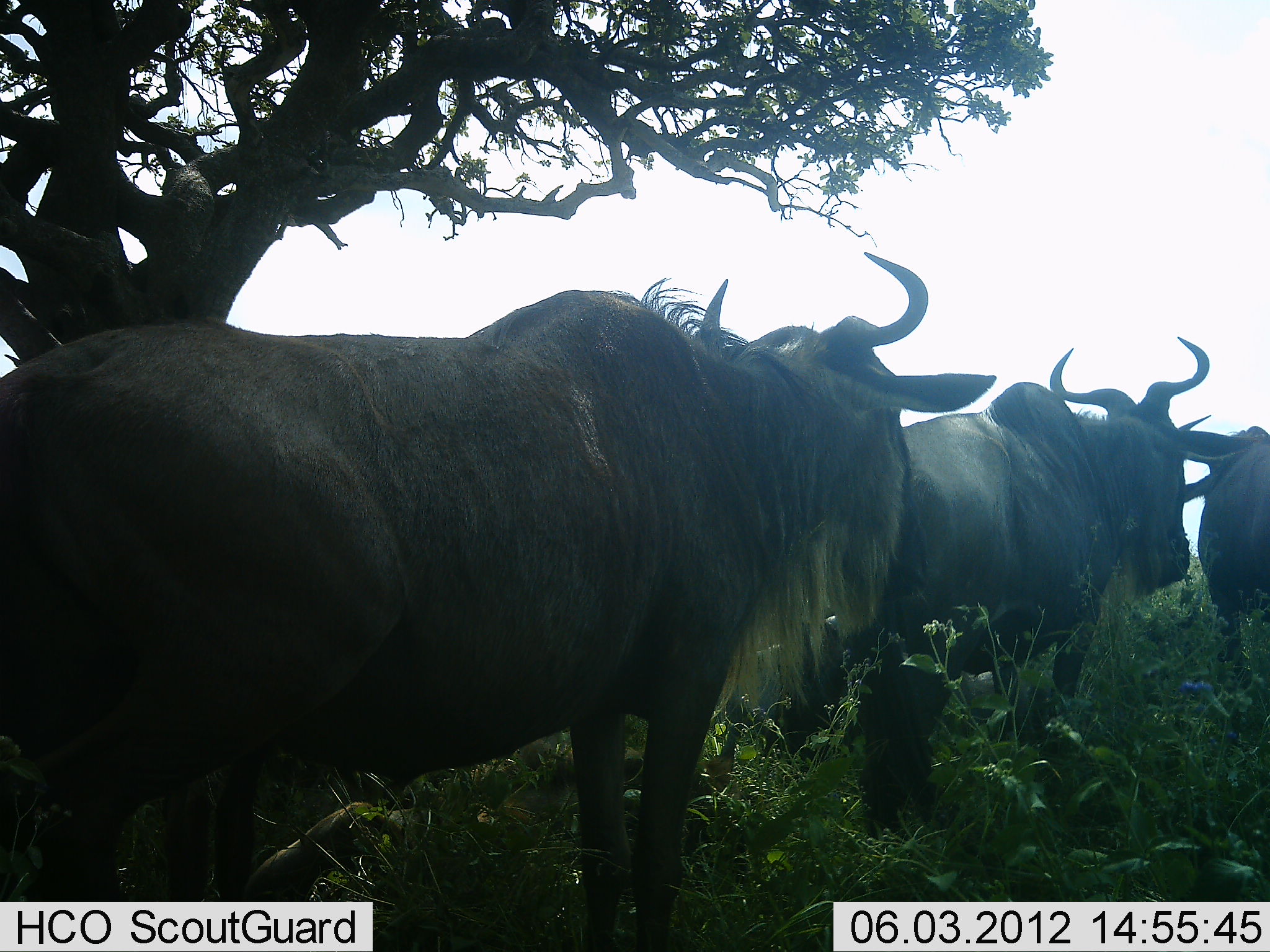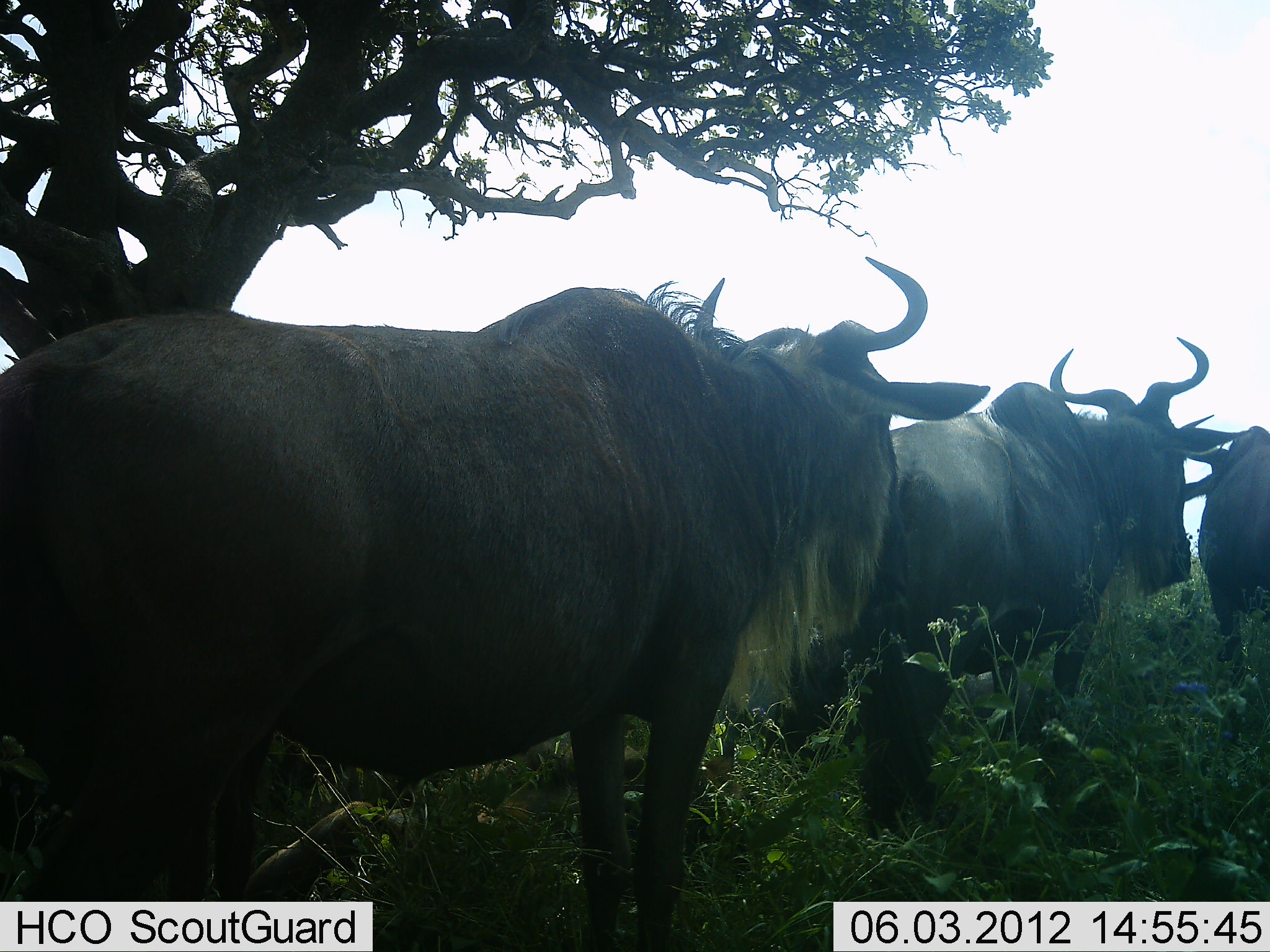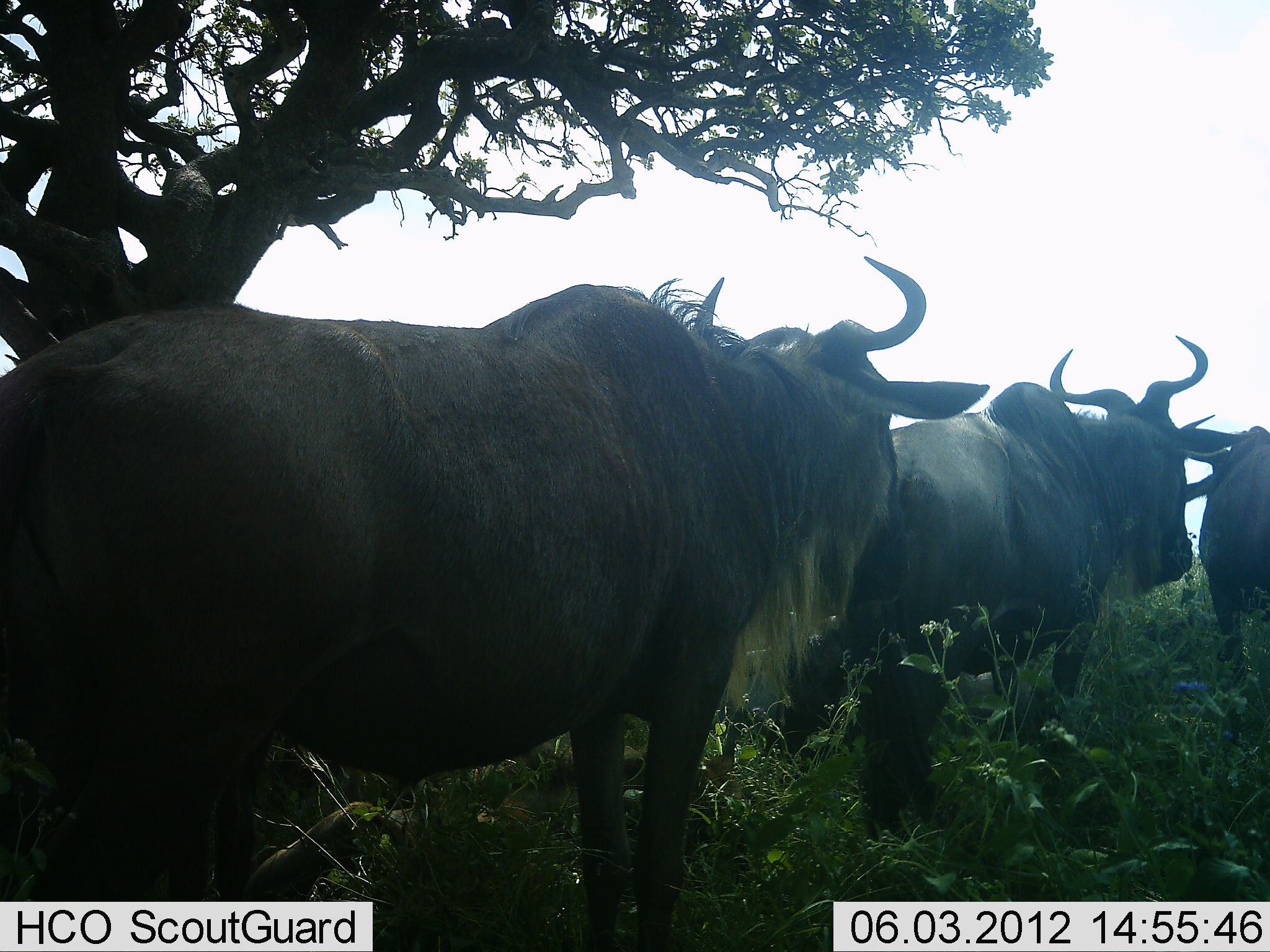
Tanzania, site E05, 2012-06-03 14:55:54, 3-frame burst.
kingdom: Animalia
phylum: Chordata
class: Mammalia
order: Artiodactyla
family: Bovidae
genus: Connochaetes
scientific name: Connochaetes taurinus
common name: blue wildebeest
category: wildebeest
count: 3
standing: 80%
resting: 0%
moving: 20%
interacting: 0%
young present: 0%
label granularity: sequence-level